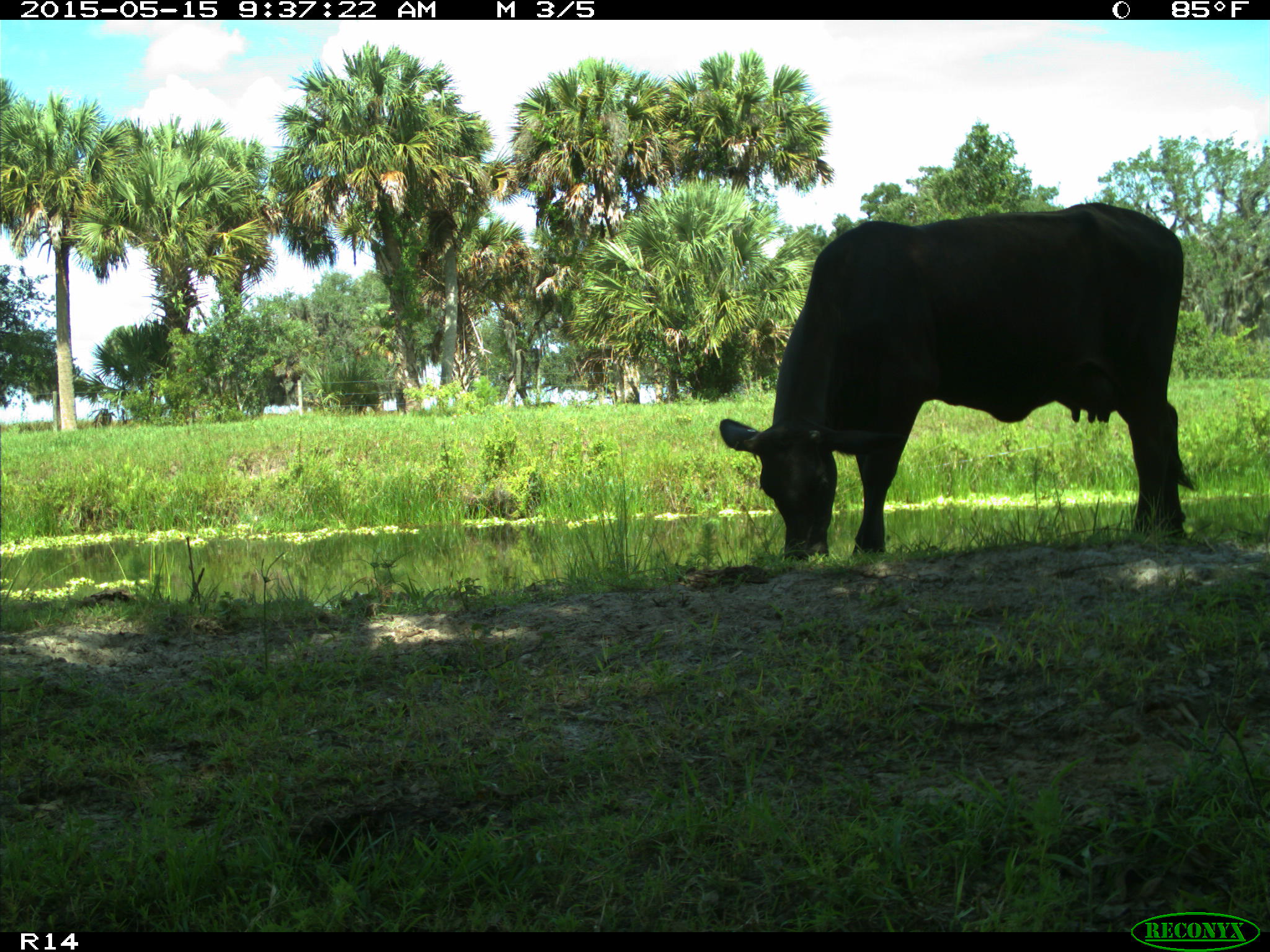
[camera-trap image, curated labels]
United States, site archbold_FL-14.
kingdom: Animalia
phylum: Chordata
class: Mammalia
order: Artiodactyla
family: Bovidae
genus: Bos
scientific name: Bos taurus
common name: domestic cow